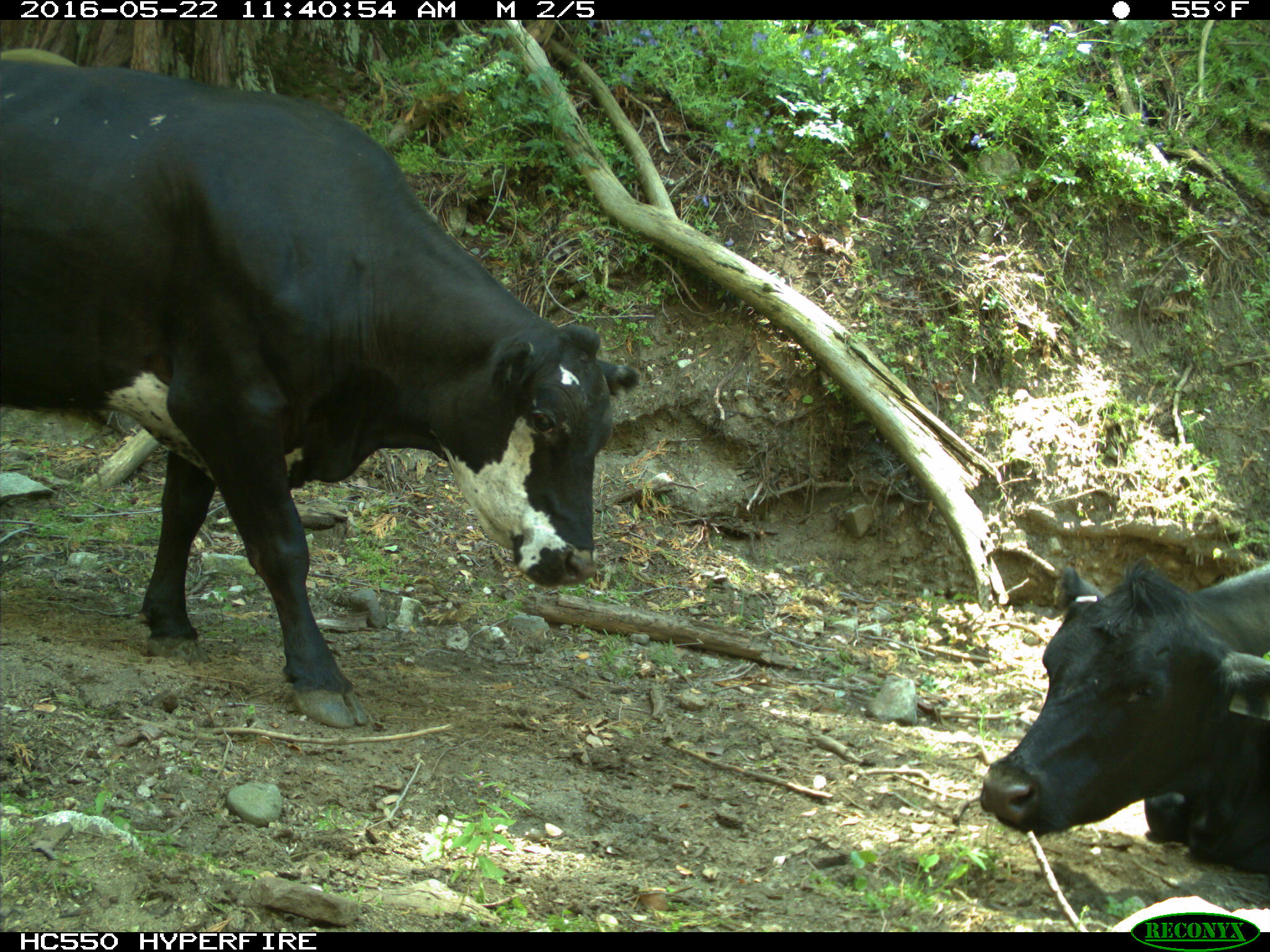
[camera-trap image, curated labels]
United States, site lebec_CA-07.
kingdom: Animalia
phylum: Chordata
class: Mammalia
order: Artiodactyla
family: Bovidae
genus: Bos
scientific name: Bos taurus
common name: domestic cow